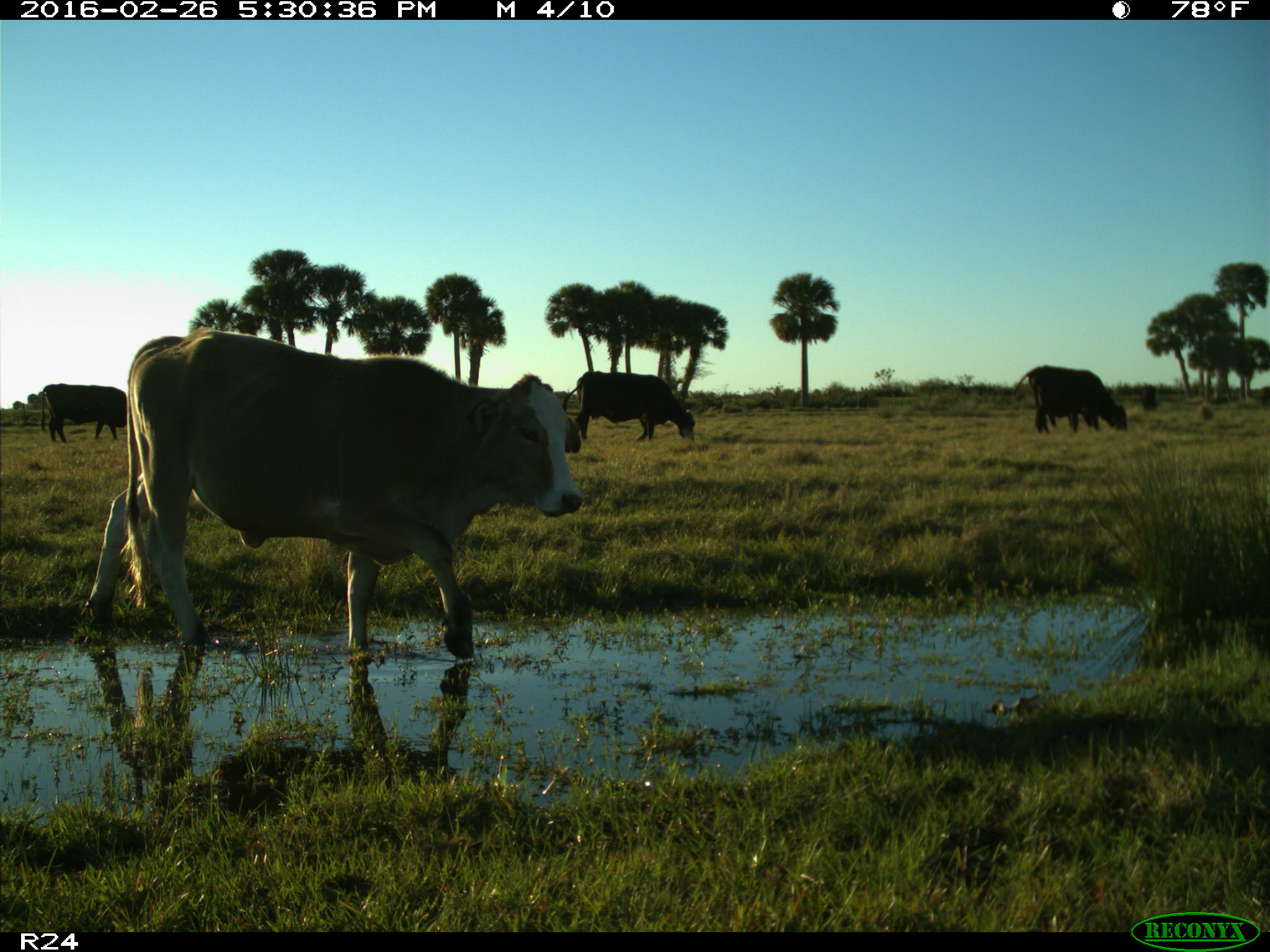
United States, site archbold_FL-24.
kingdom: Animalia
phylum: Chordata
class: Mammalia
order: Artiodactyla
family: Bovidae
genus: Bos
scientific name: Bos taurus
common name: domestic cow